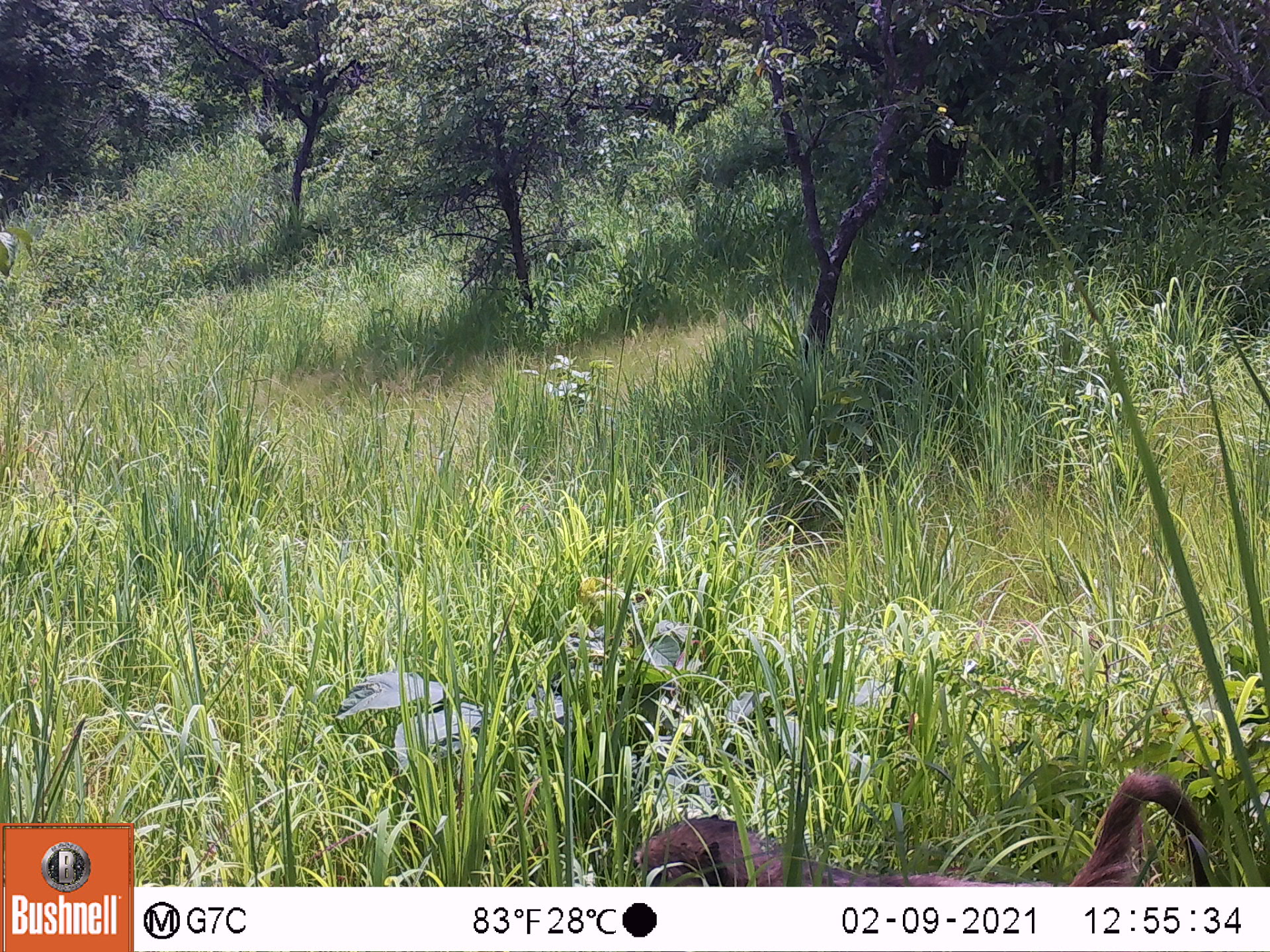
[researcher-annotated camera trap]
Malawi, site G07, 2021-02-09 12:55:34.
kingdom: Animalia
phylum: Chordata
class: Mammalia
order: Primates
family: Cercopithecidae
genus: Papio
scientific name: Papio cynocephalus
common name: yellow baboon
Yellow baboon (Papio cynocephalus), count 1.